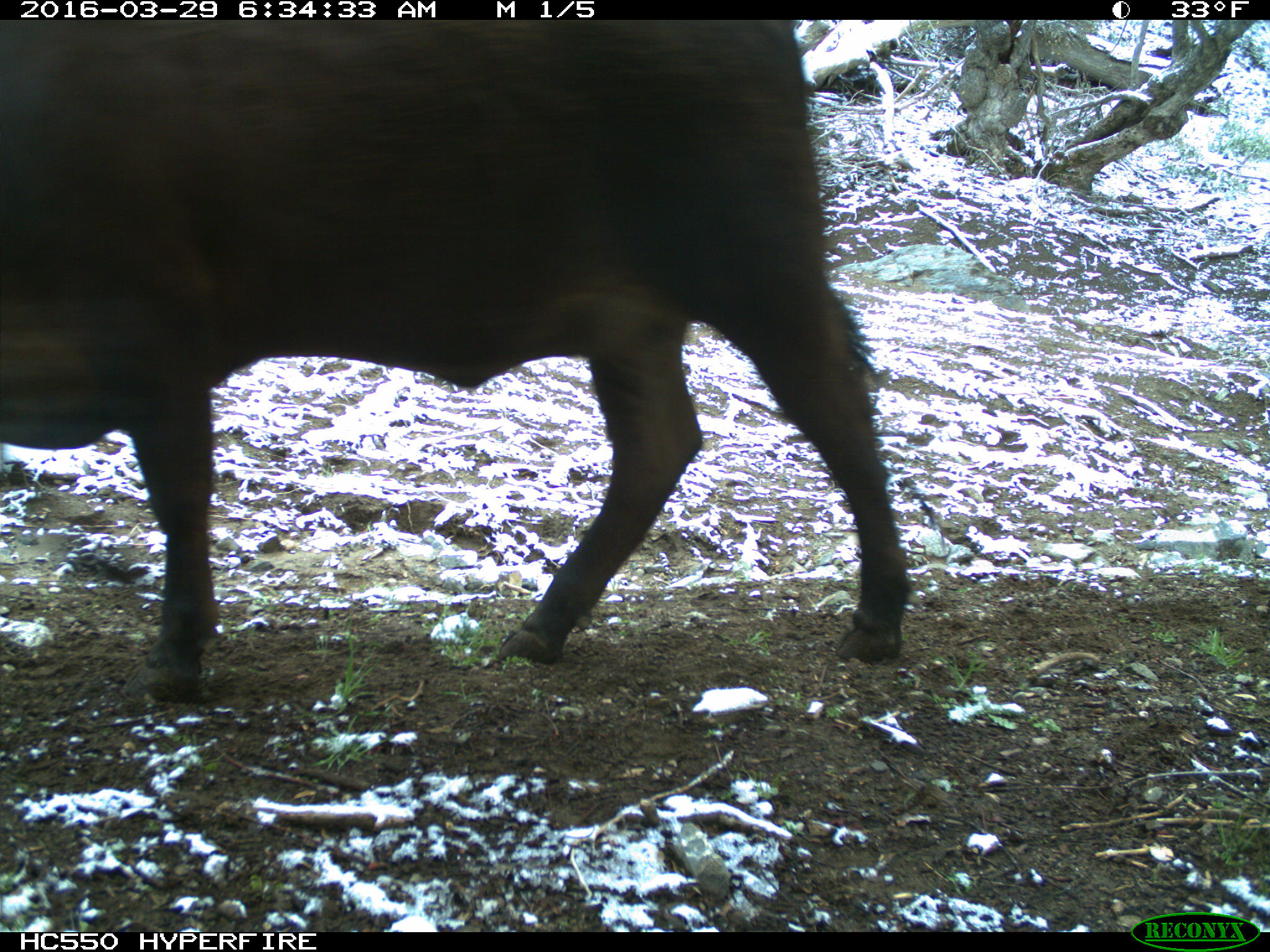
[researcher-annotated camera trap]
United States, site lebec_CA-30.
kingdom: Animalia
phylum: Chordata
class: Mammalia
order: Artiodactyla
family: Bovidae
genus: Bos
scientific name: Bos taurus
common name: domestic cow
Bos taurus (domestic cow).